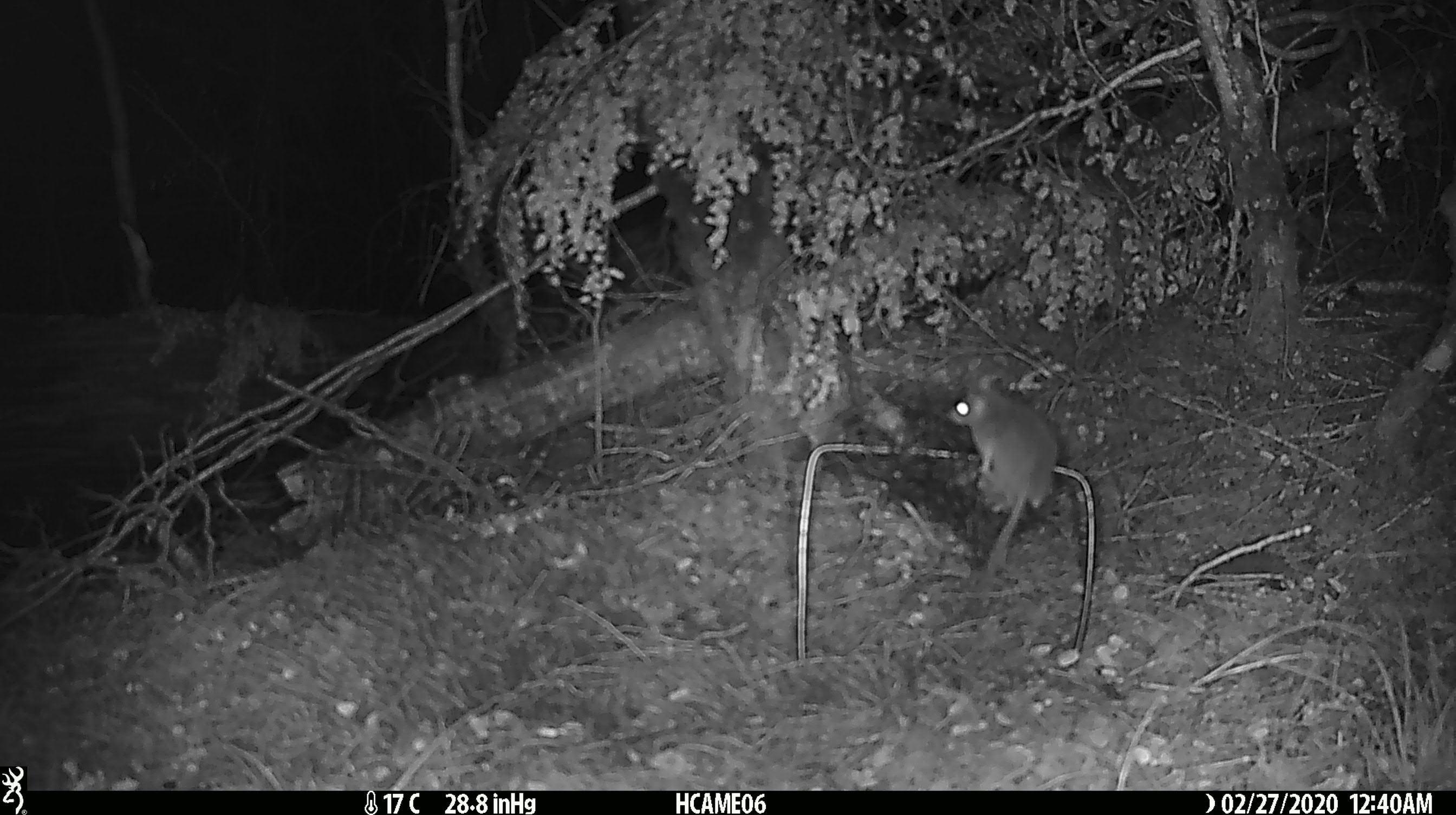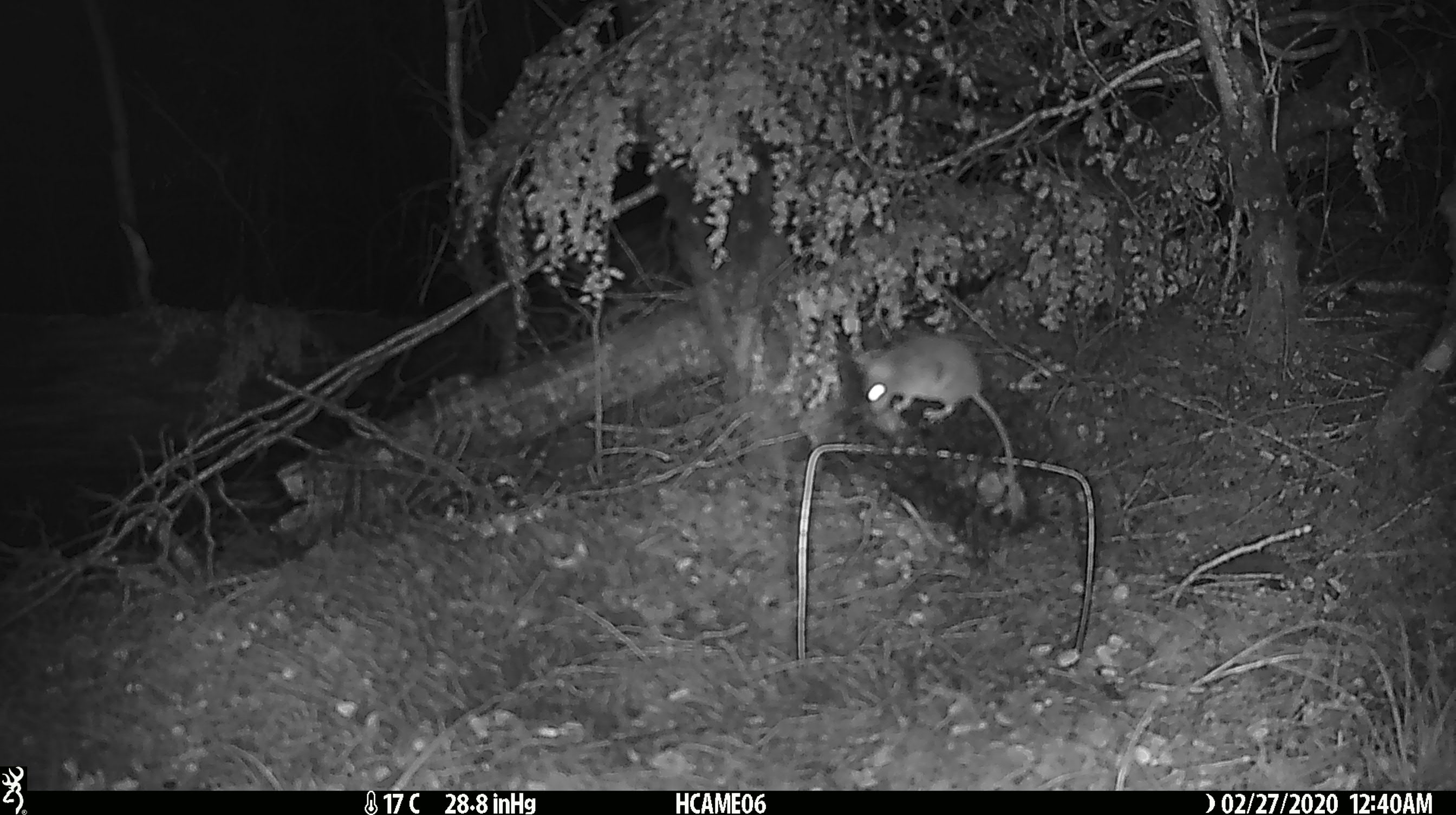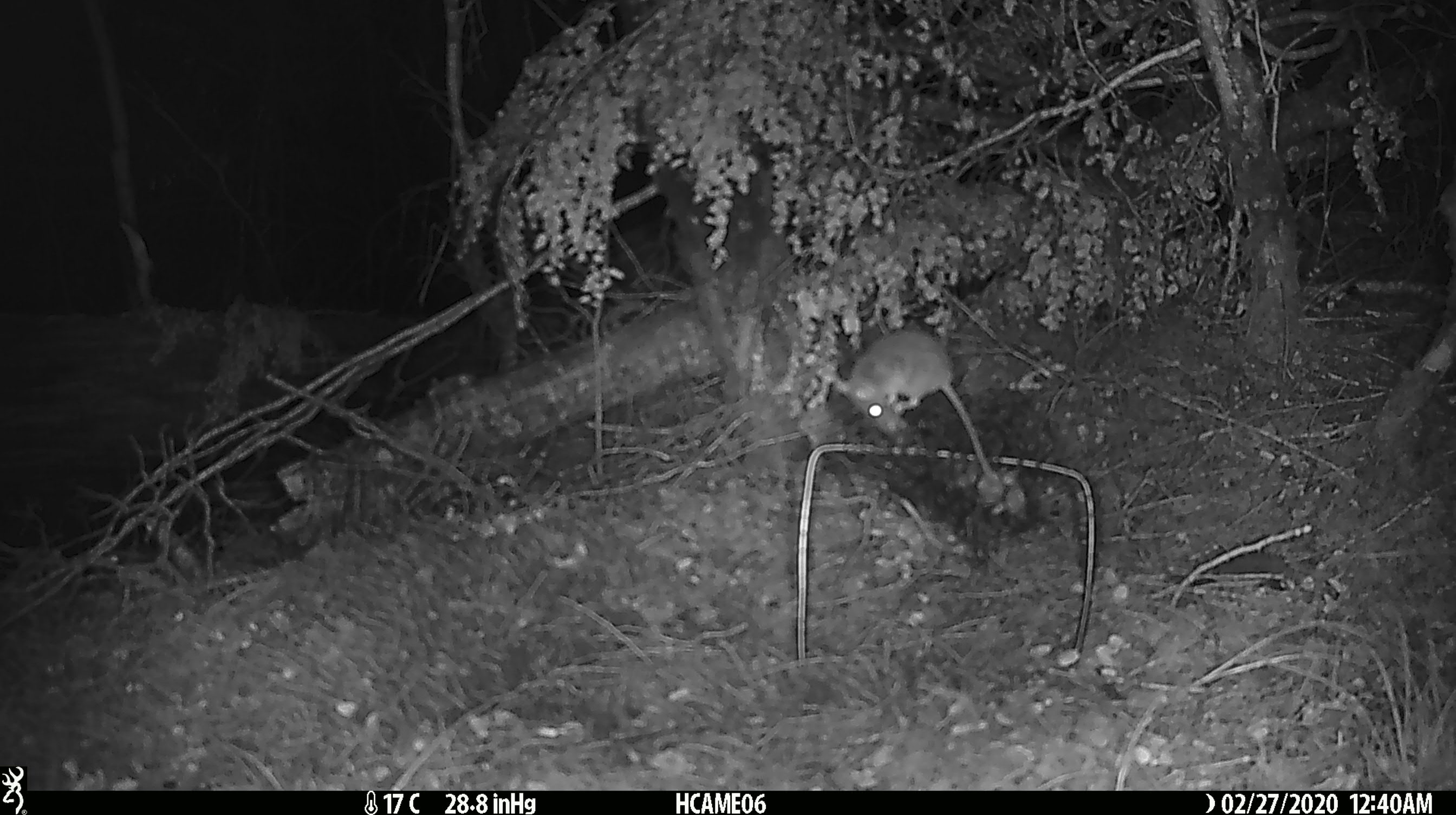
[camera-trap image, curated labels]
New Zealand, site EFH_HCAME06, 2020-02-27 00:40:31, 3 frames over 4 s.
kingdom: Animalia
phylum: Chordata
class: Mammalia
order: Rodentia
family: Muridae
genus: Mus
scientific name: Mus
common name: mouse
Mouse (Mus).